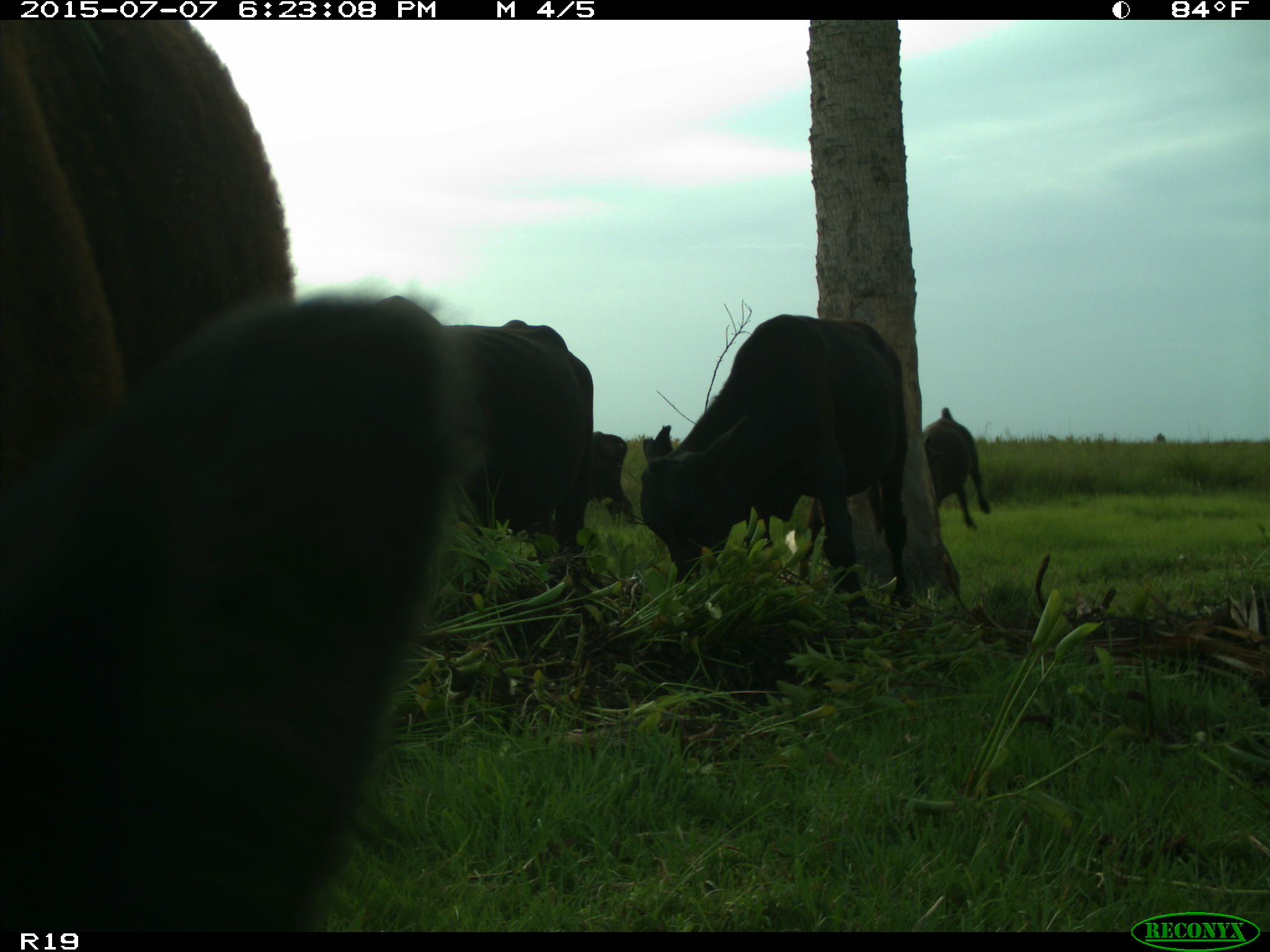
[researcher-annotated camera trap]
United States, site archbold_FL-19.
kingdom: Animalia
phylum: Chordata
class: Mammalia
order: Artiodactyla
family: Bovidae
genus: Bos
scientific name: Bos taurus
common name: domestic cow